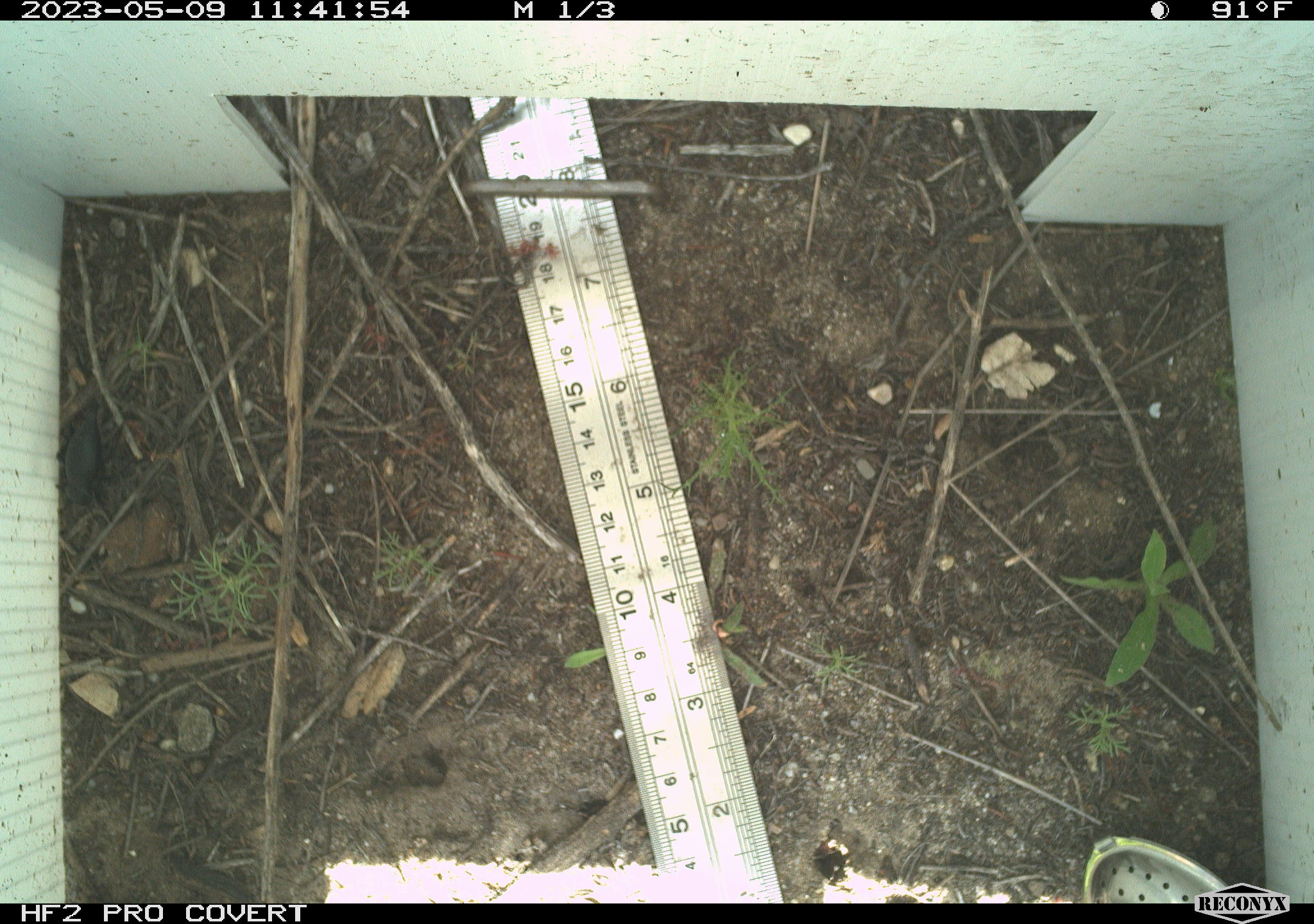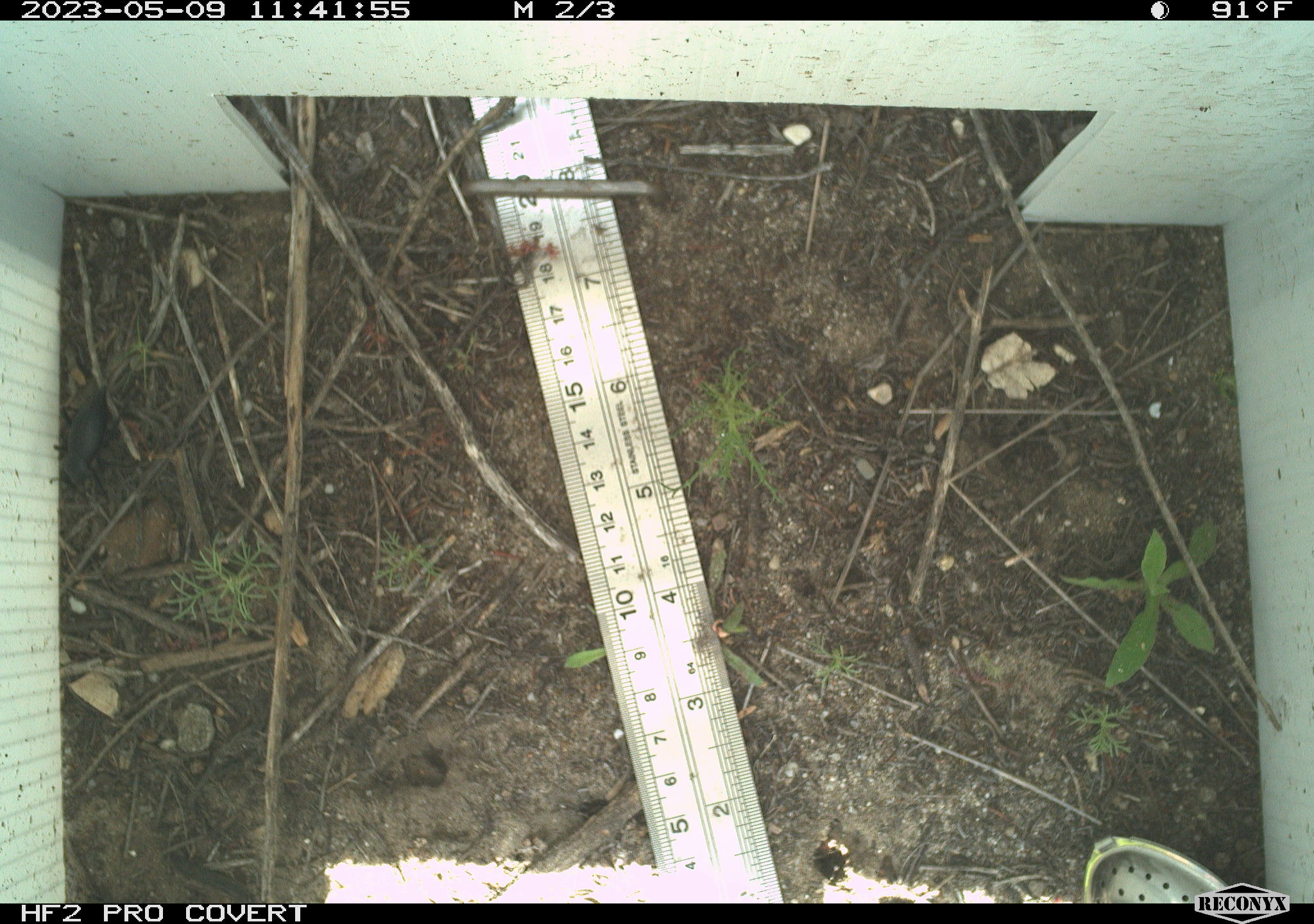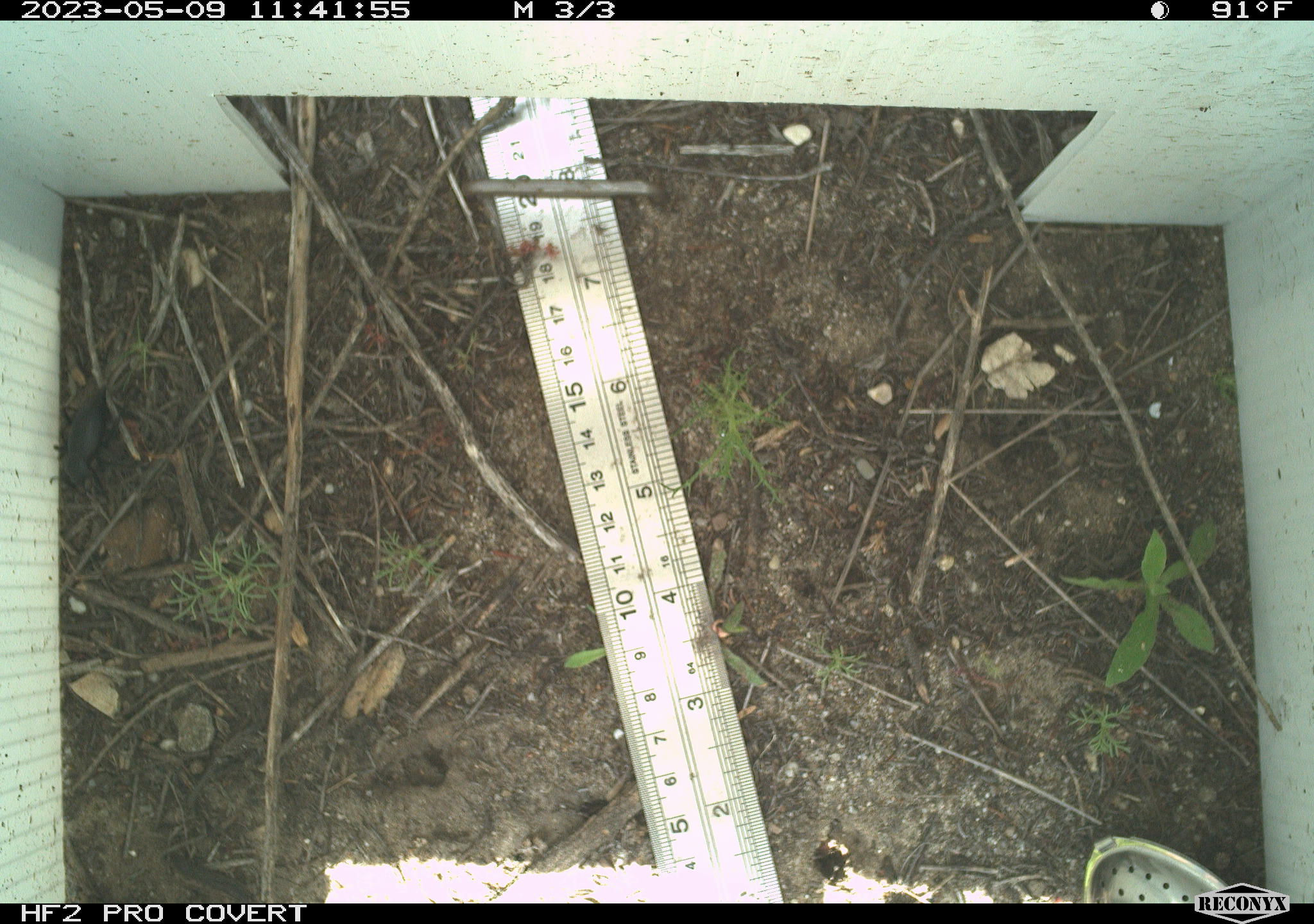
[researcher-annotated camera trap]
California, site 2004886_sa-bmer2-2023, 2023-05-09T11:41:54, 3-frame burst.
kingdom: Animalia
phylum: Arthropoda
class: Insecta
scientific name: Insecta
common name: insect